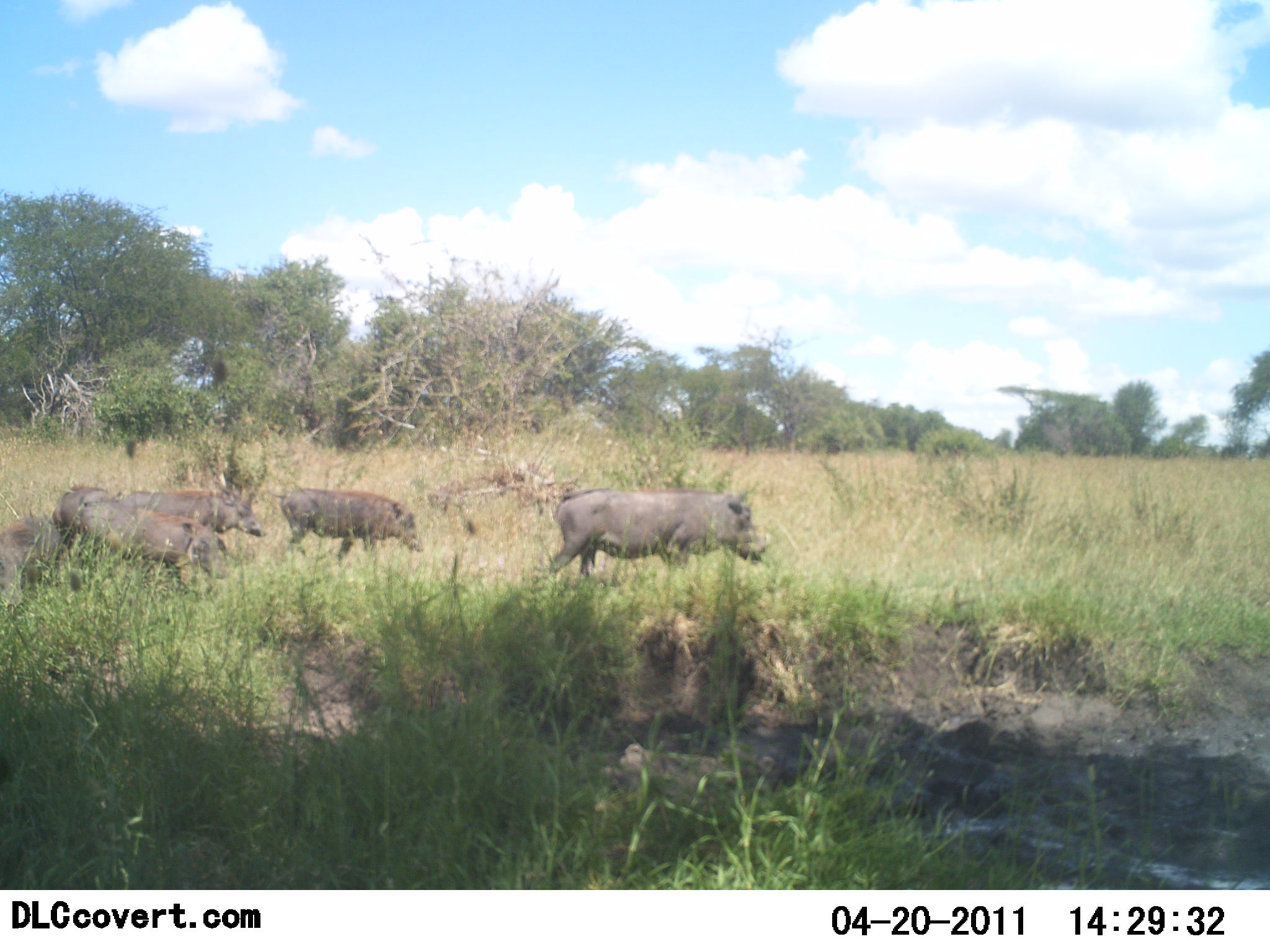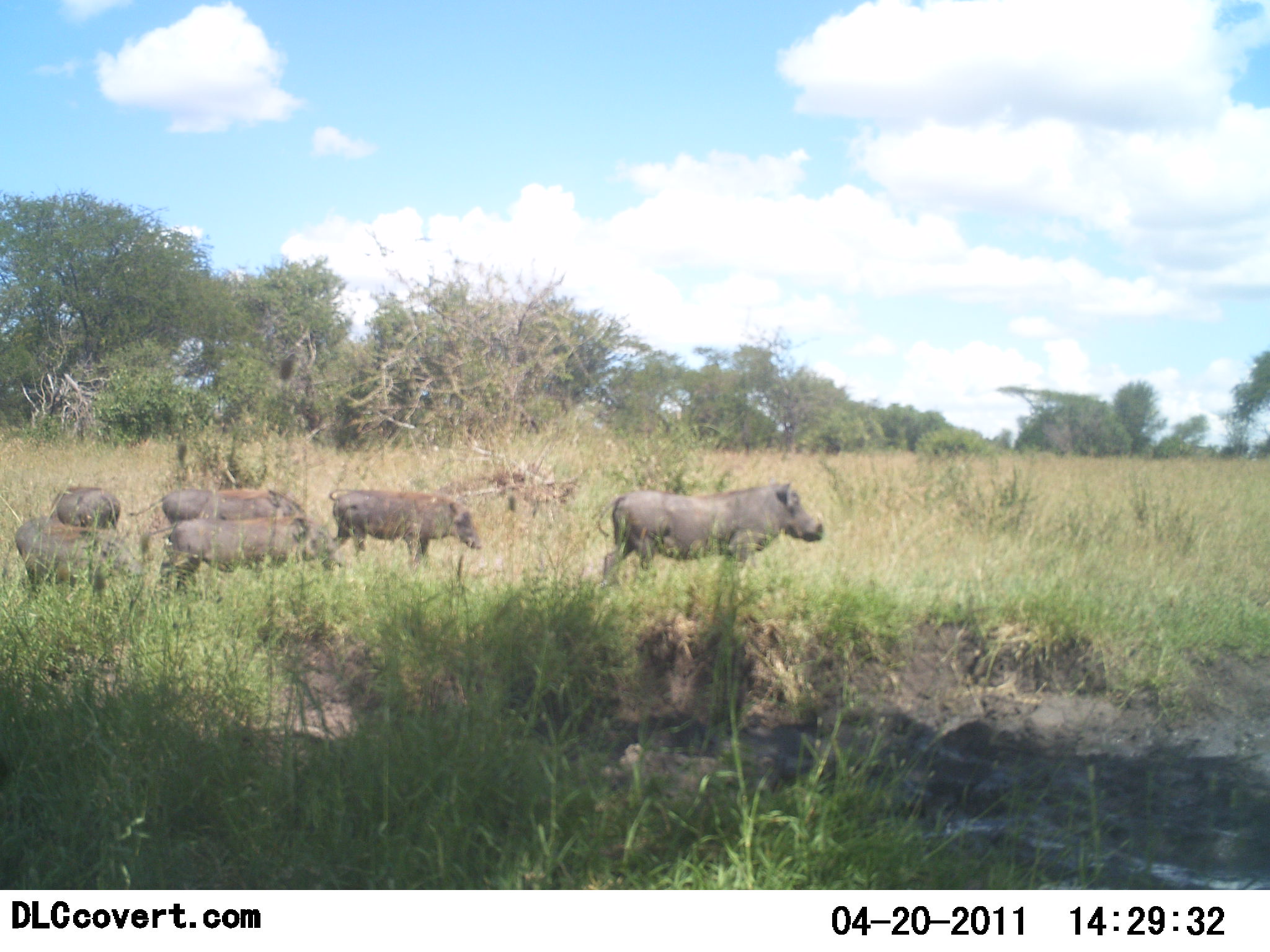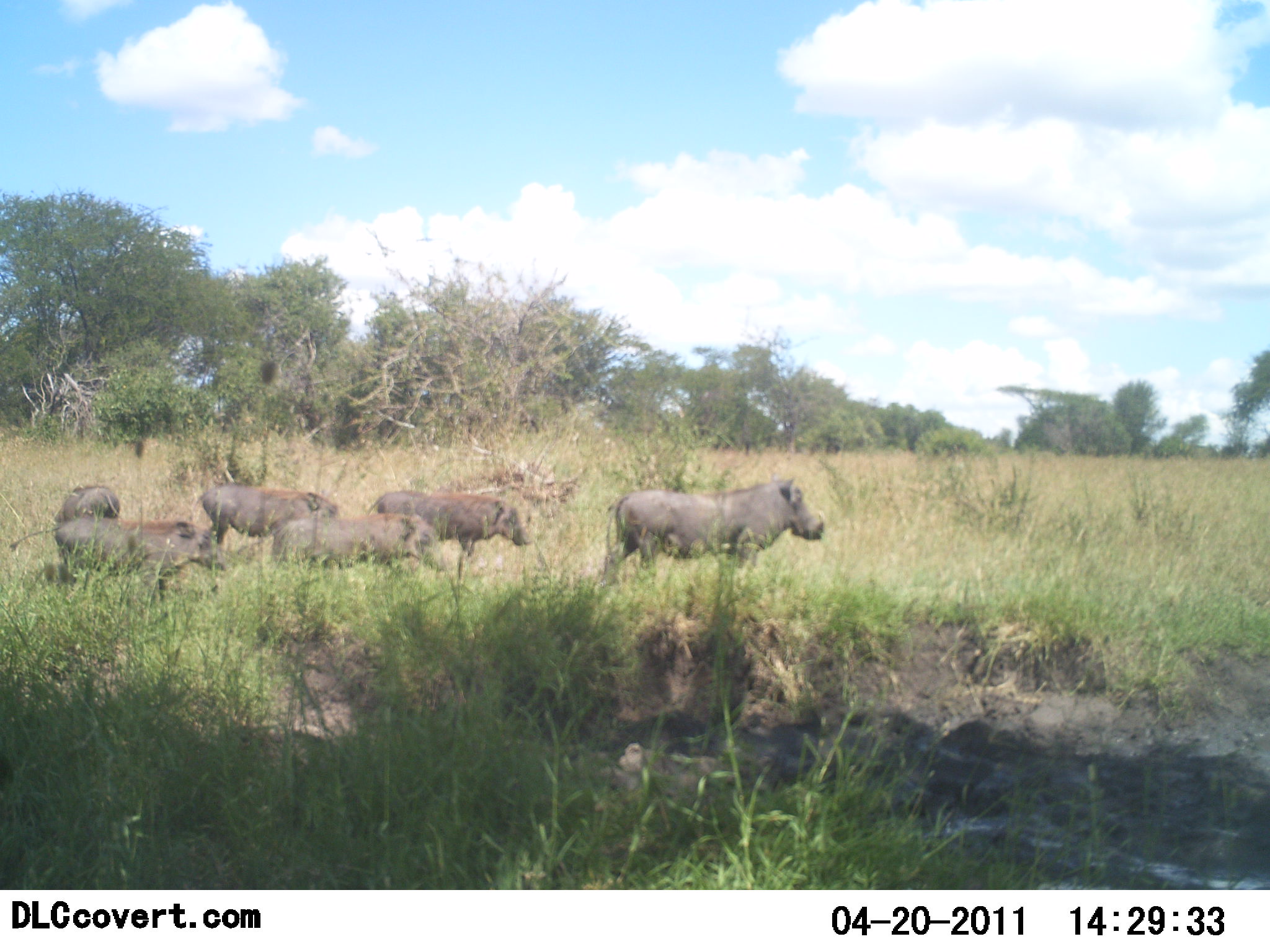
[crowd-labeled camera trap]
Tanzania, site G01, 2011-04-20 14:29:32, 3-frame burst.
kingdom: Animalia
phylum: Chordata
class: Mammalia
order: Artiodactyla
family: Suidae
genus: Phacochoerus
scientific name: Phacochoerus africanus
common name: warthog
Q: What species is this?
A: Warthog (Phacochoerus africanus).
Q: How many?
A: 6.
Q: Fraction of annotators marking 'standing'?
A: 9%.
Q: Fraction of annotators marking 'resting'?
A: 0%.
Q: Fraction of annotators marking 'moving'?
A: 100%.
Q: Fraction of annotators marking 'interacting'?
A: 0%.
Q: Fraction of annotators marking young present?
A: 36%.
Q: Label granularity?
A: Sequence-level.